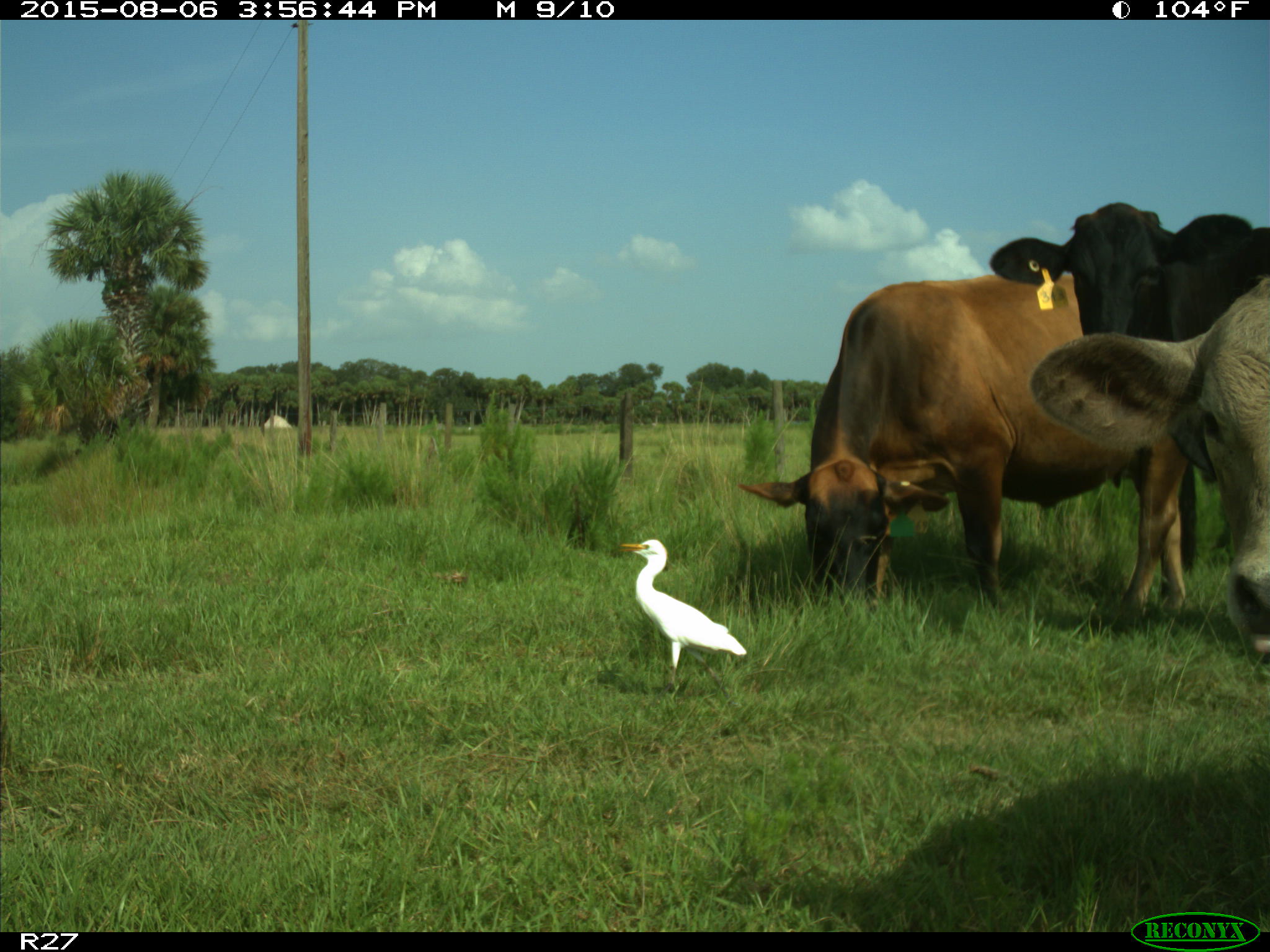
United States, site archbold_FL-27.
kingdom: Animalia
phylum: Chordata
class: Mammalia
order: Artiodactyla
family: Bovidae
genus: Bos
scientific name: Bos taurus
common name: domestic cow